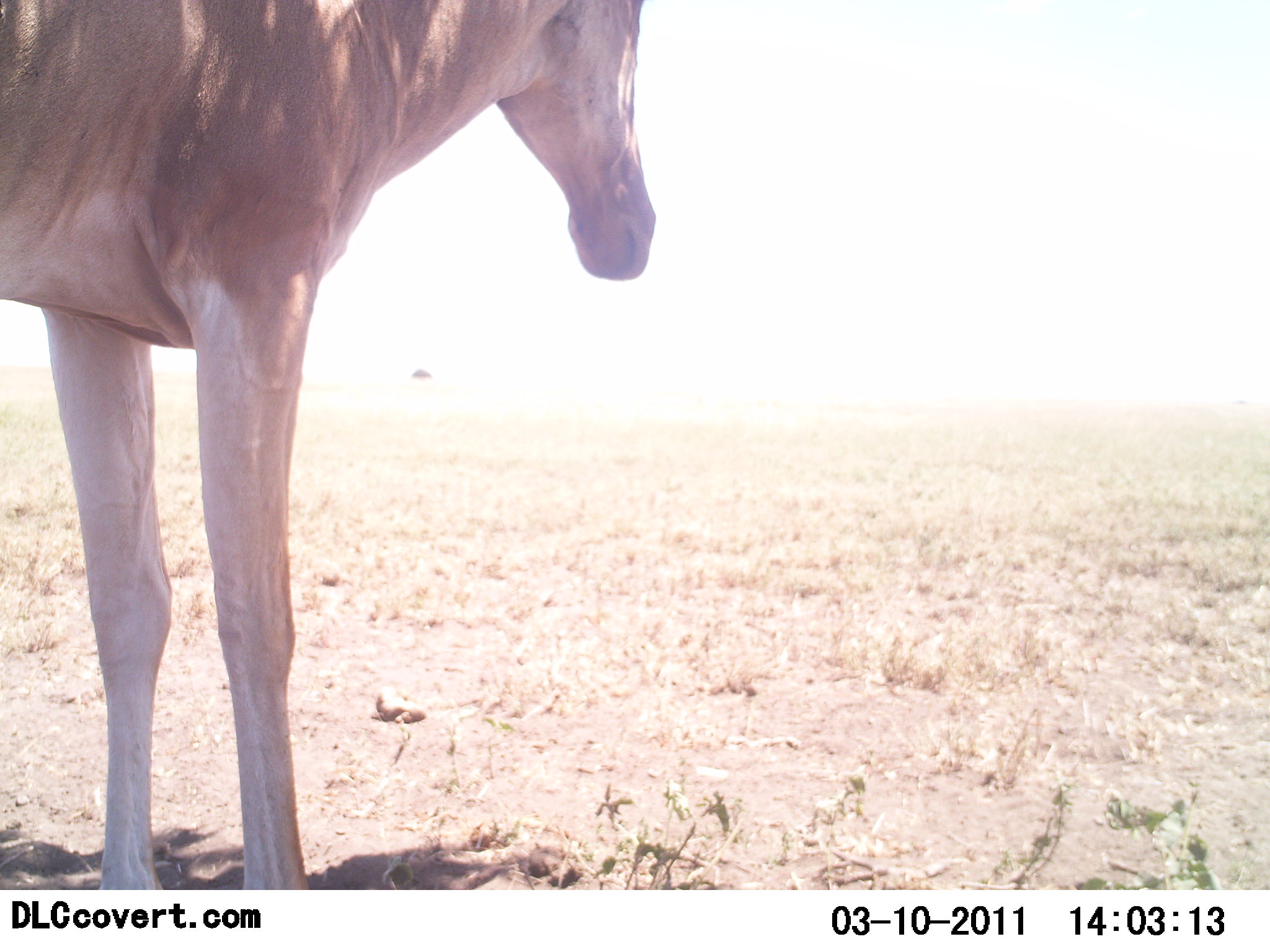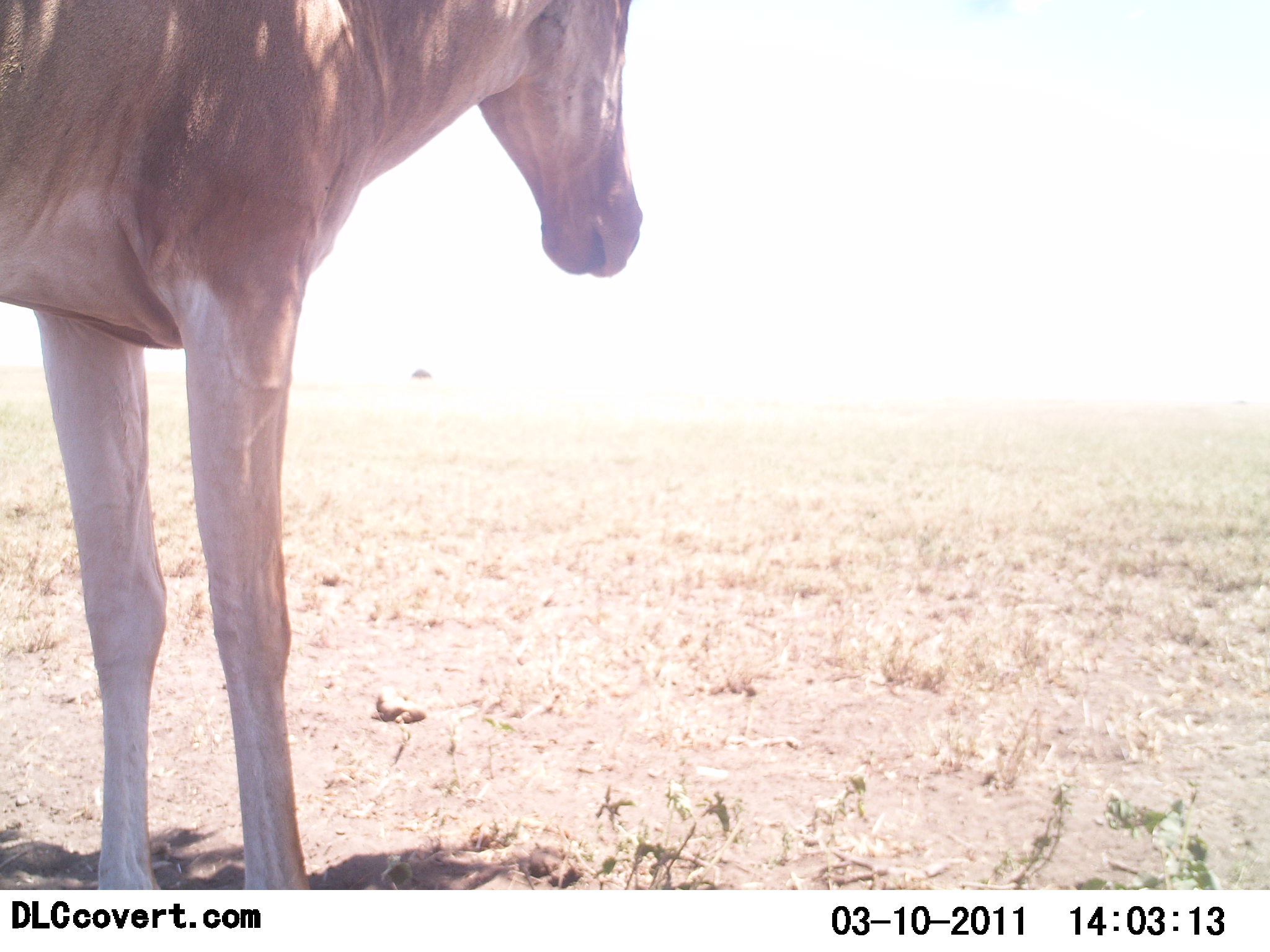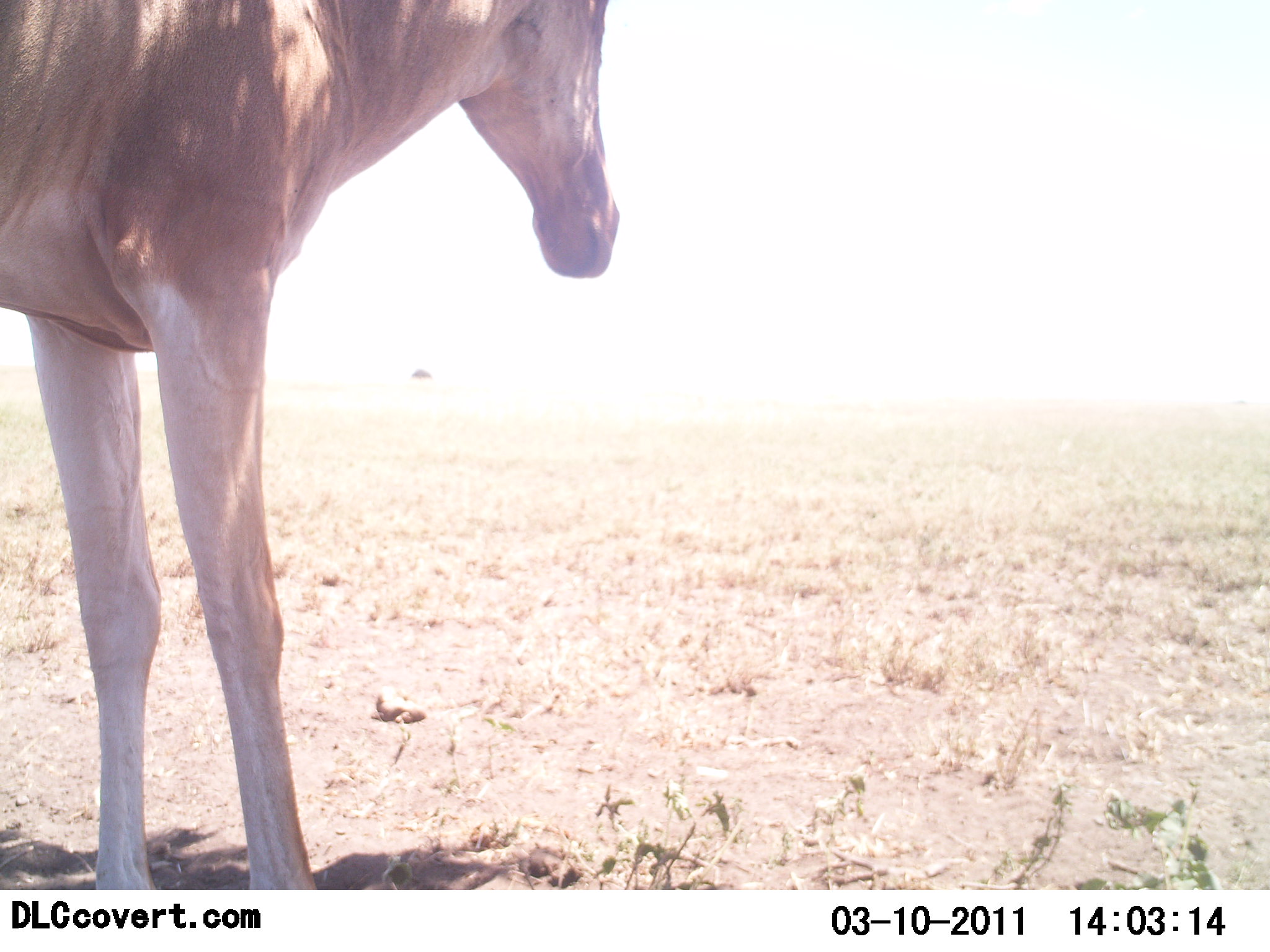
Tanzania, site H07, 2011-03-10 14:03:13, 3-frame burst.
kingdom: Animalia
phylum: Chordata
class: Mammalia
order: Artiodactyla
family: Bovidae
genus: Alcelaphus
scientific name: Alcelaphus buselaphus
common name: hartebeest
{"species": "hartebeest (Alcelaphus buselaphus)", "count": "1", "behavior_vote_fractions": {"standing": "100%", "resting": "10%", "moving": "0%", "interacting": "0%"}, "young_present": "0%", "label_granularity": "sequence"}